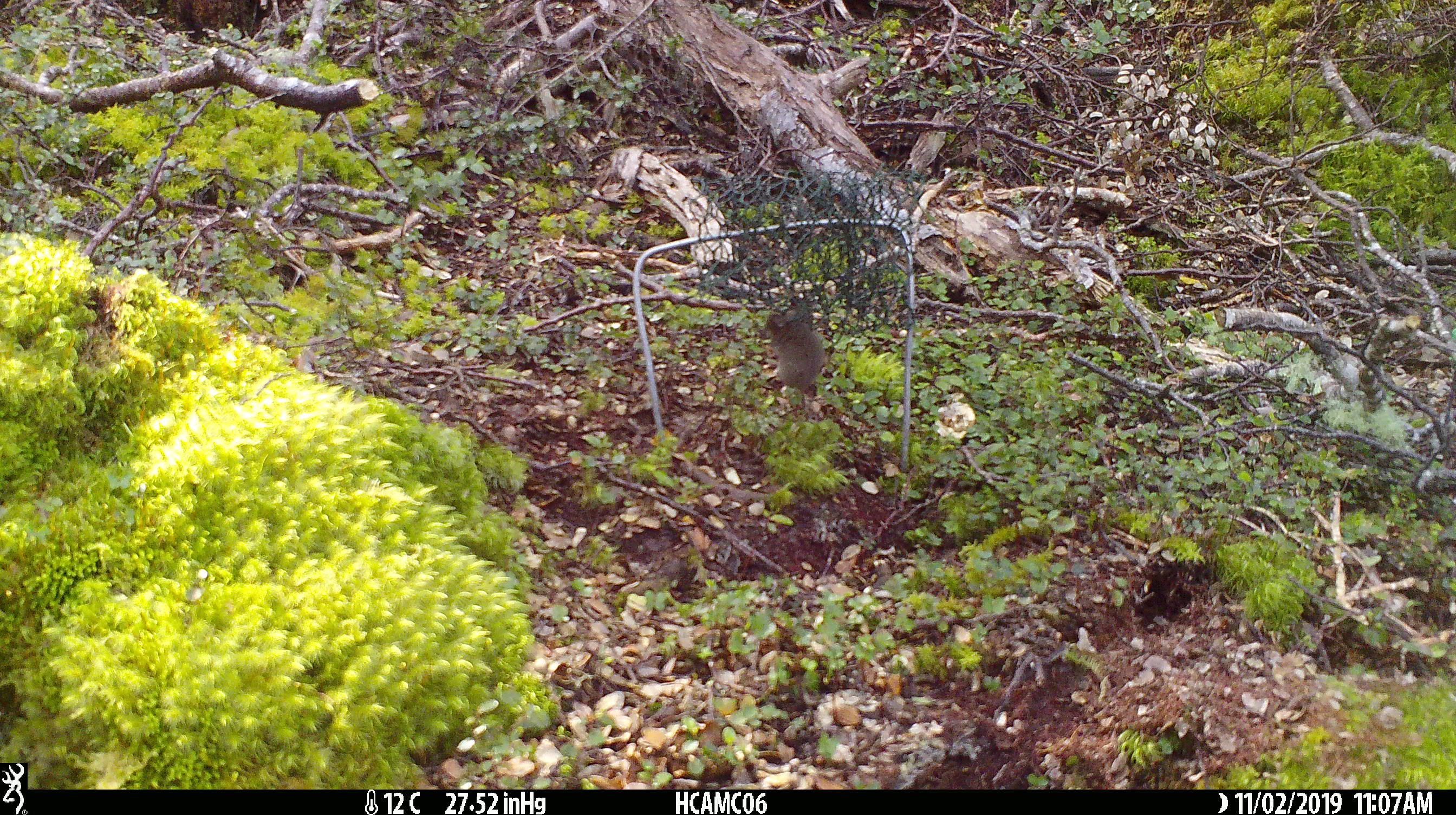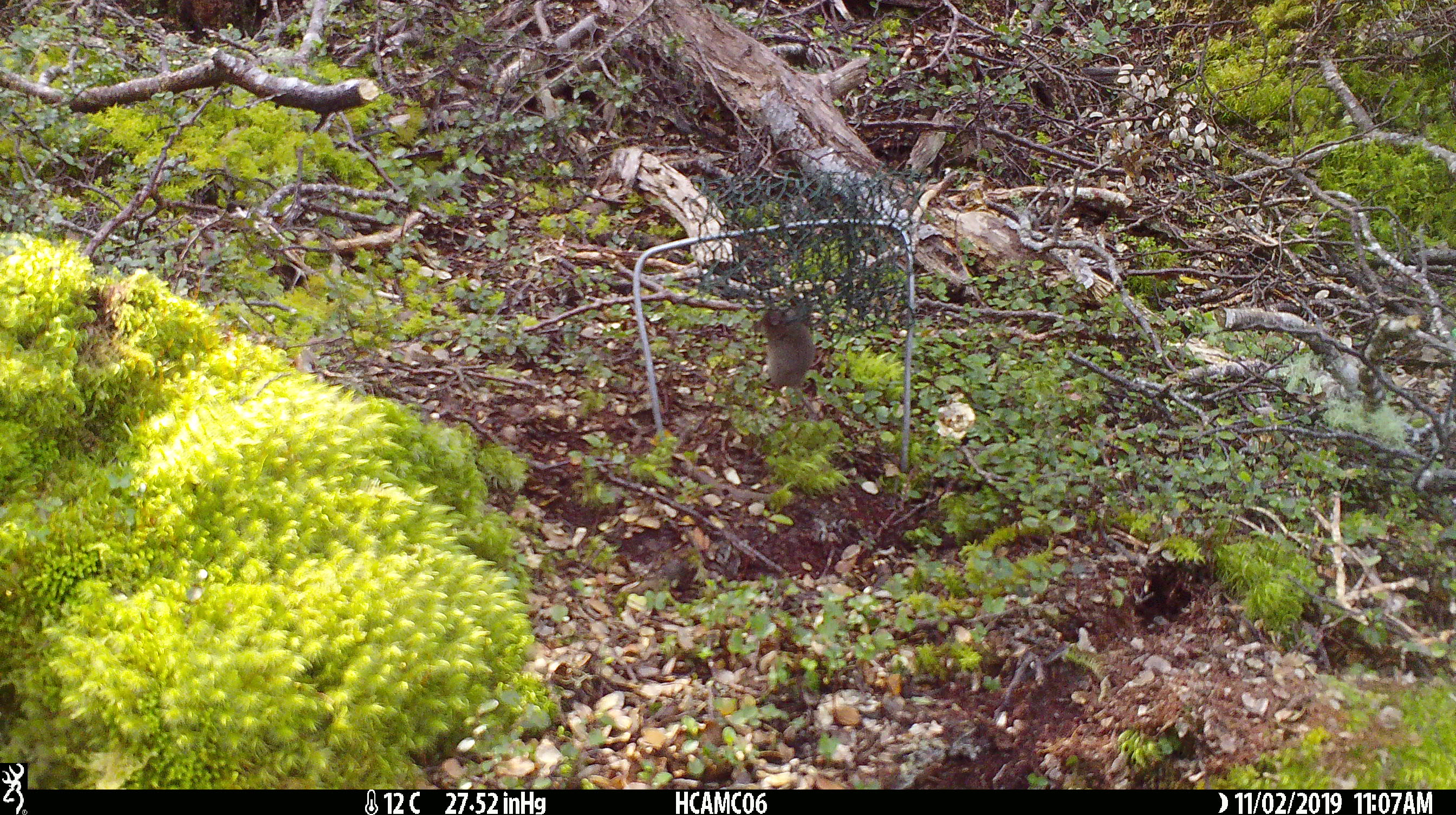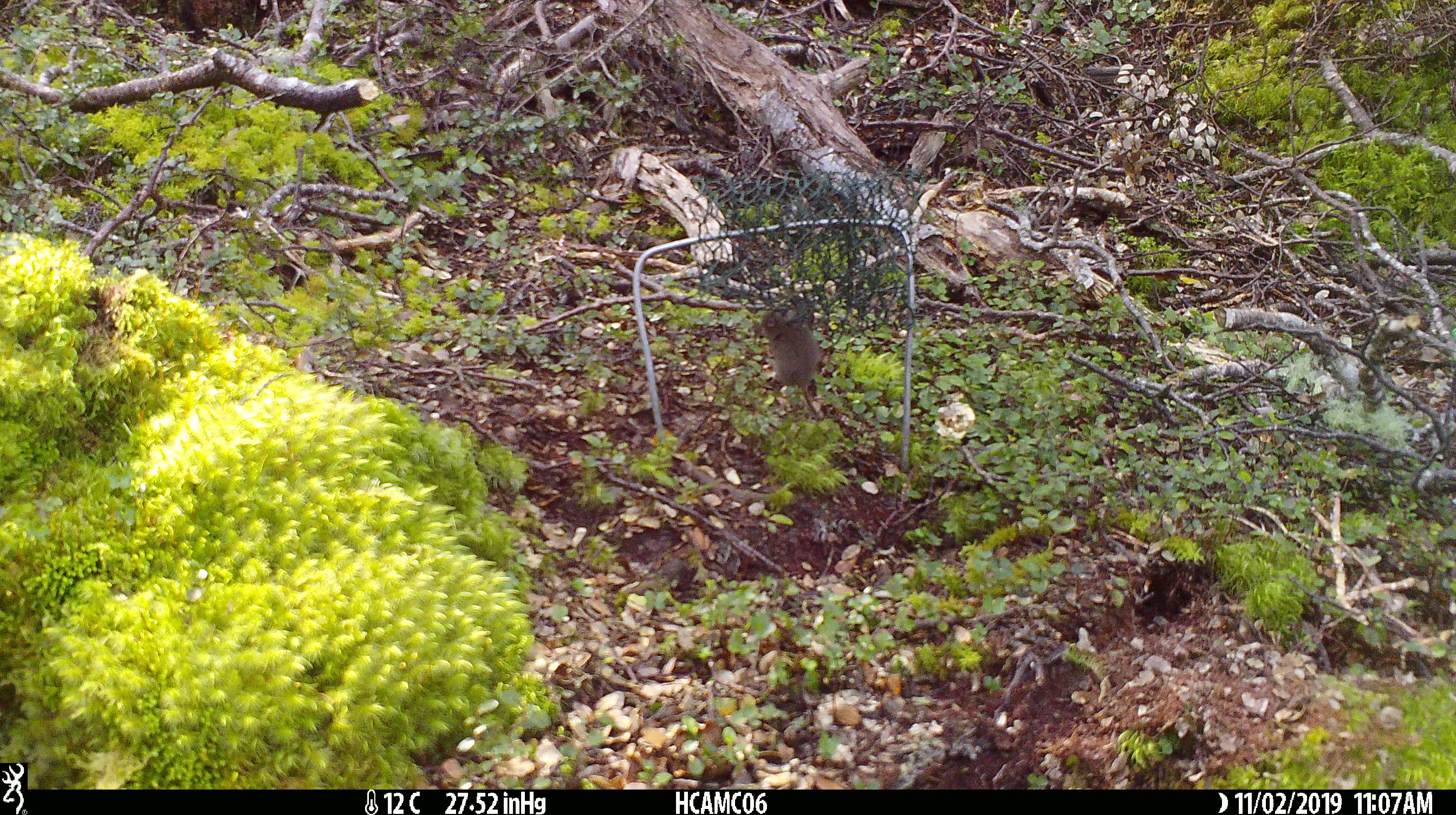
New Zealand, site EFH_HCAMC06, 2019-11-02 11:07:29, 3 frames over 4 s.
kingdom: Animalia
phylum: Chordata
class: Mammalia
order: Rodentia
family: Muridae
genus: Mus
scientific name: Mus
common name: mouse